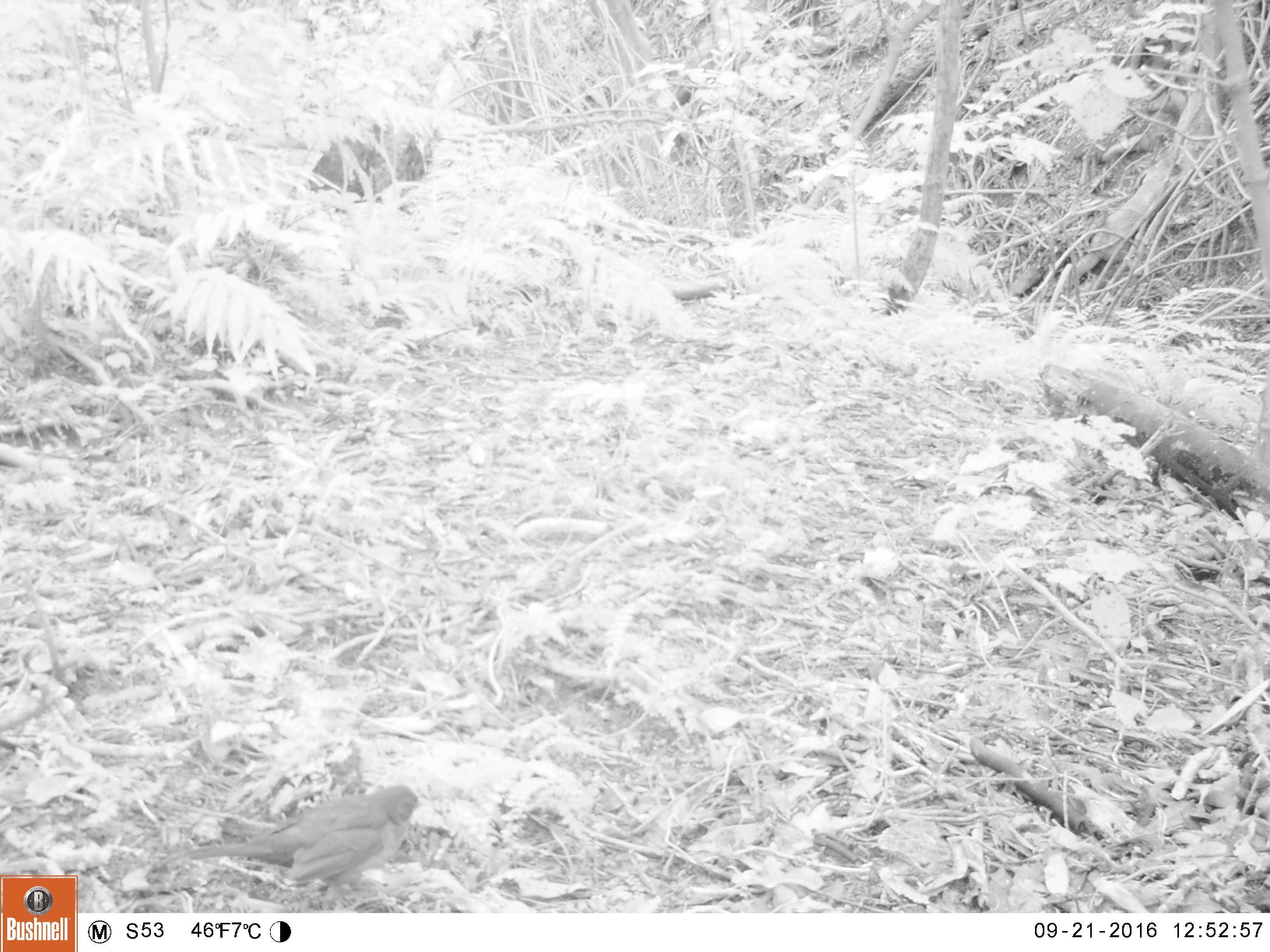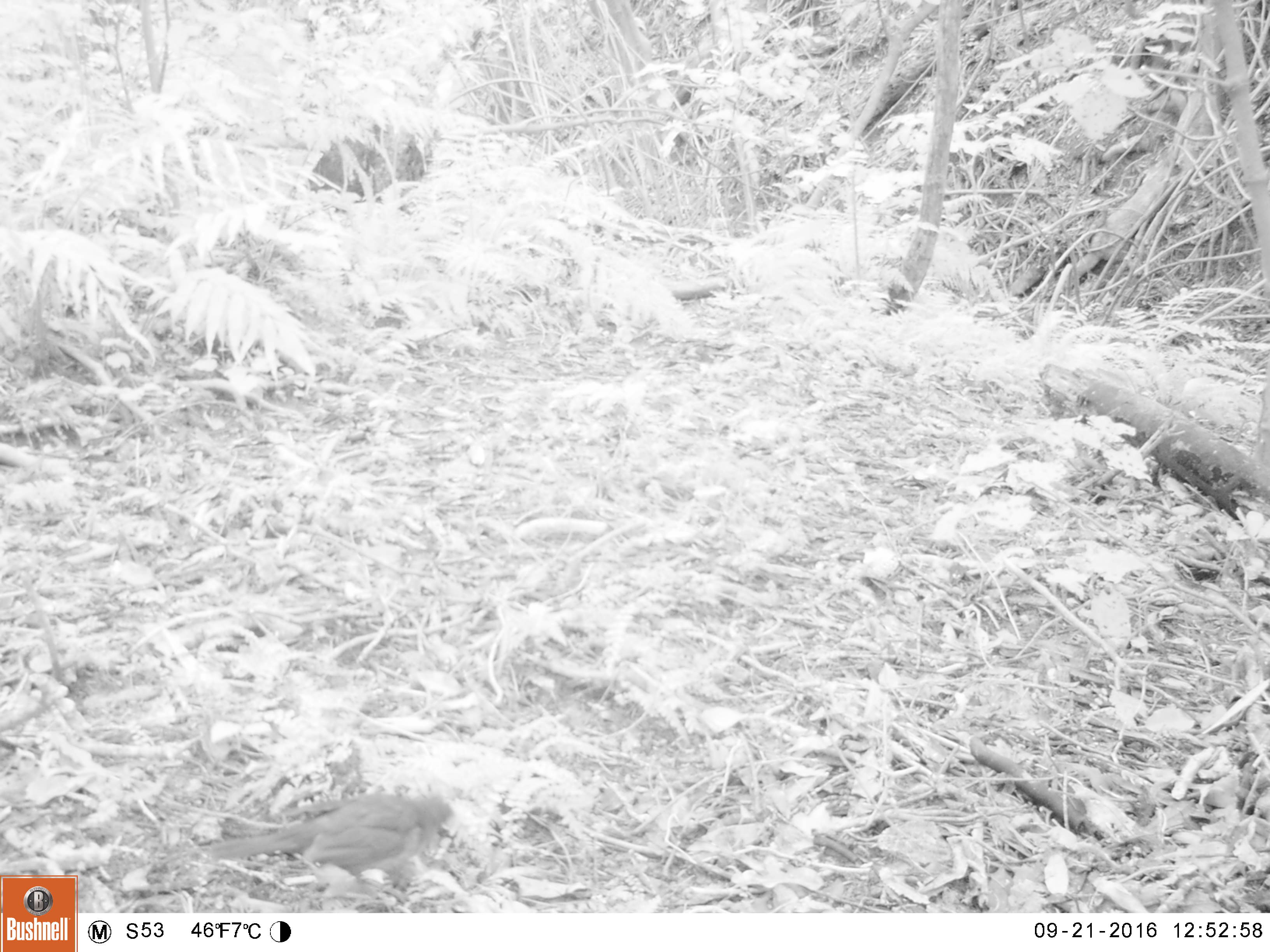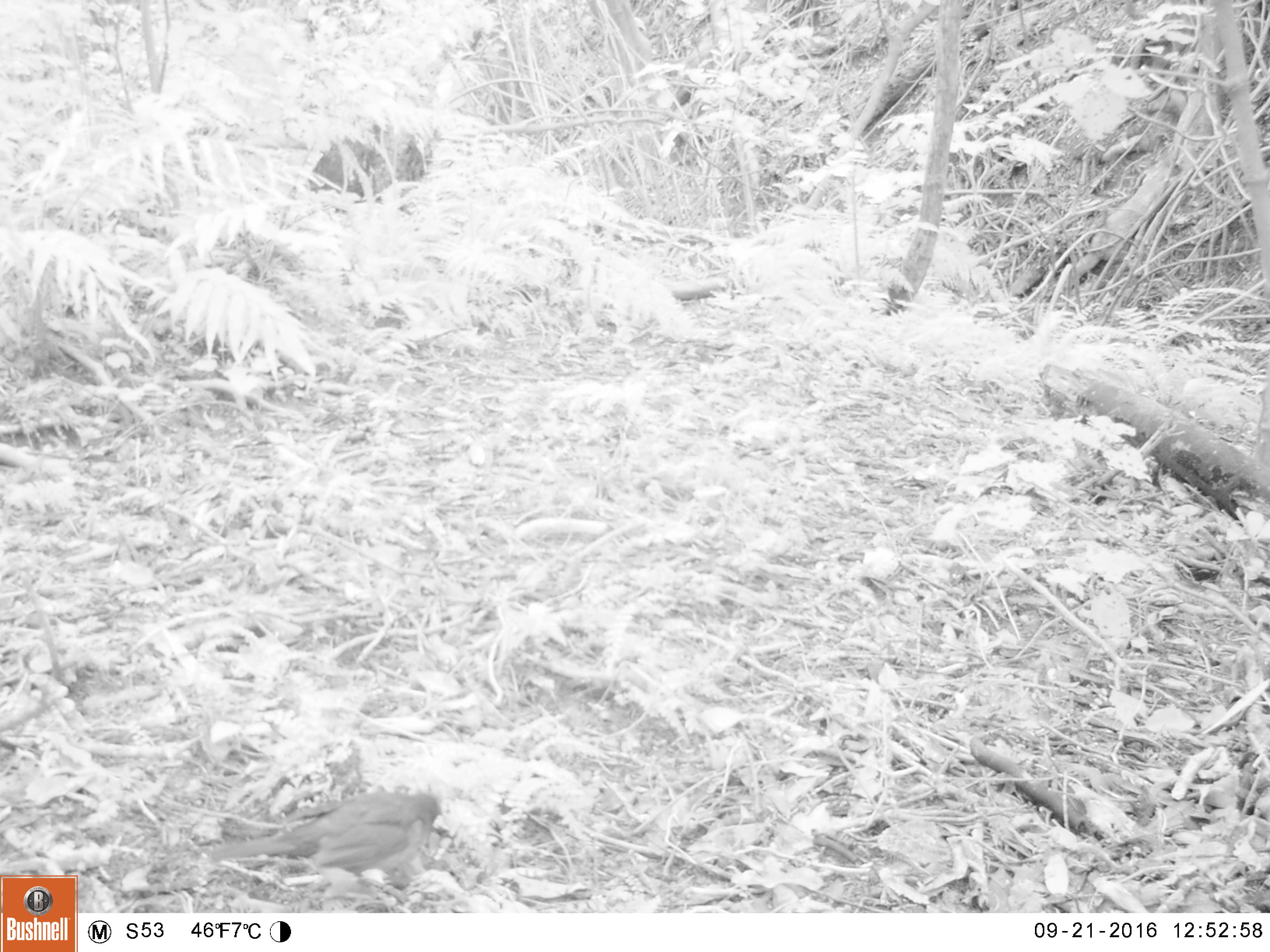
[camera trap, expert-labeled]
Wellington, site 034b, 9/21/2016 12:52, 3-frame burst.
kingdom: Animalia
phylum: Chordata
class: Aves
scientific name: Aves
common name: bird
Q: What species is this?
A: Bird (Aves).